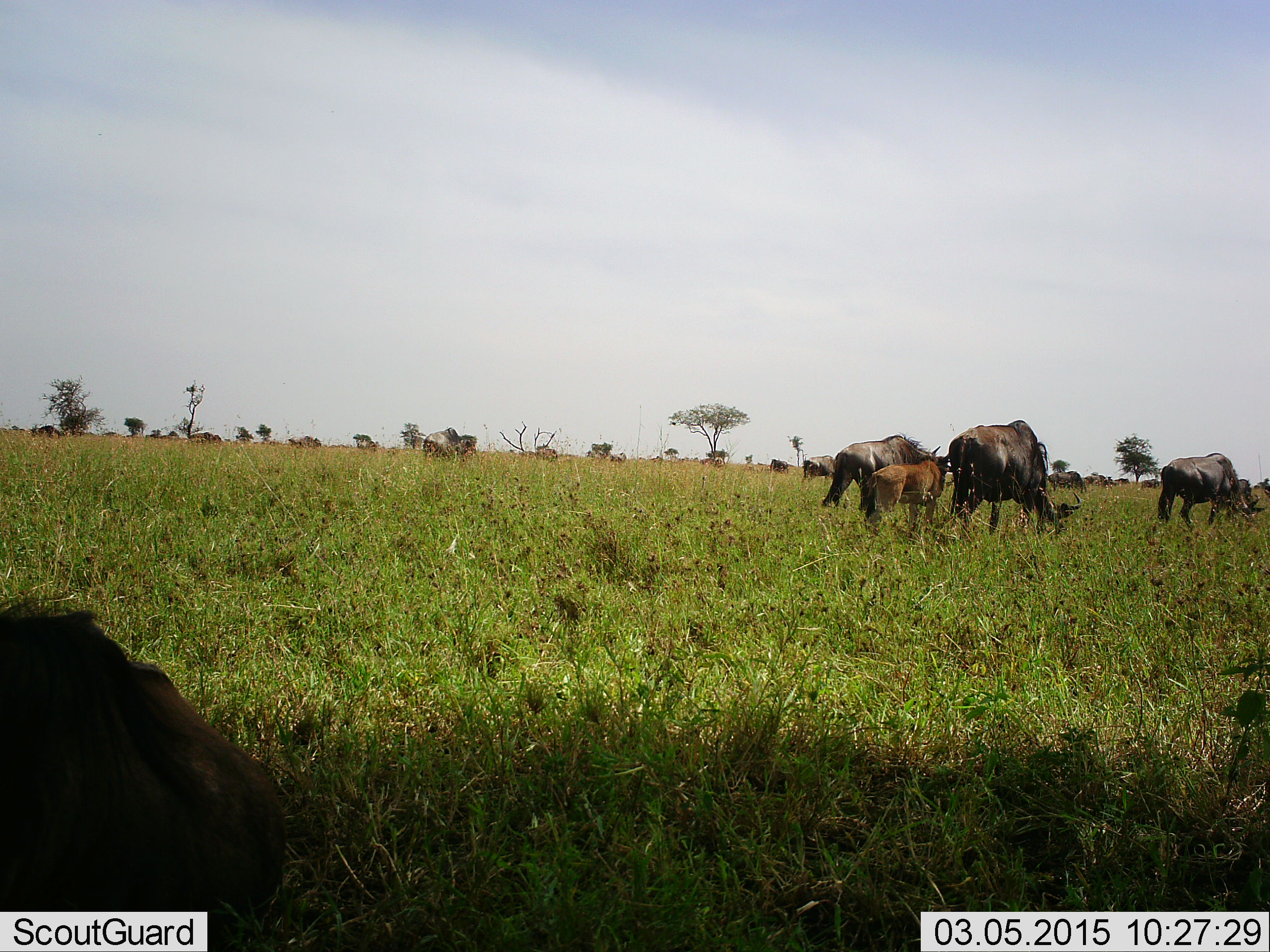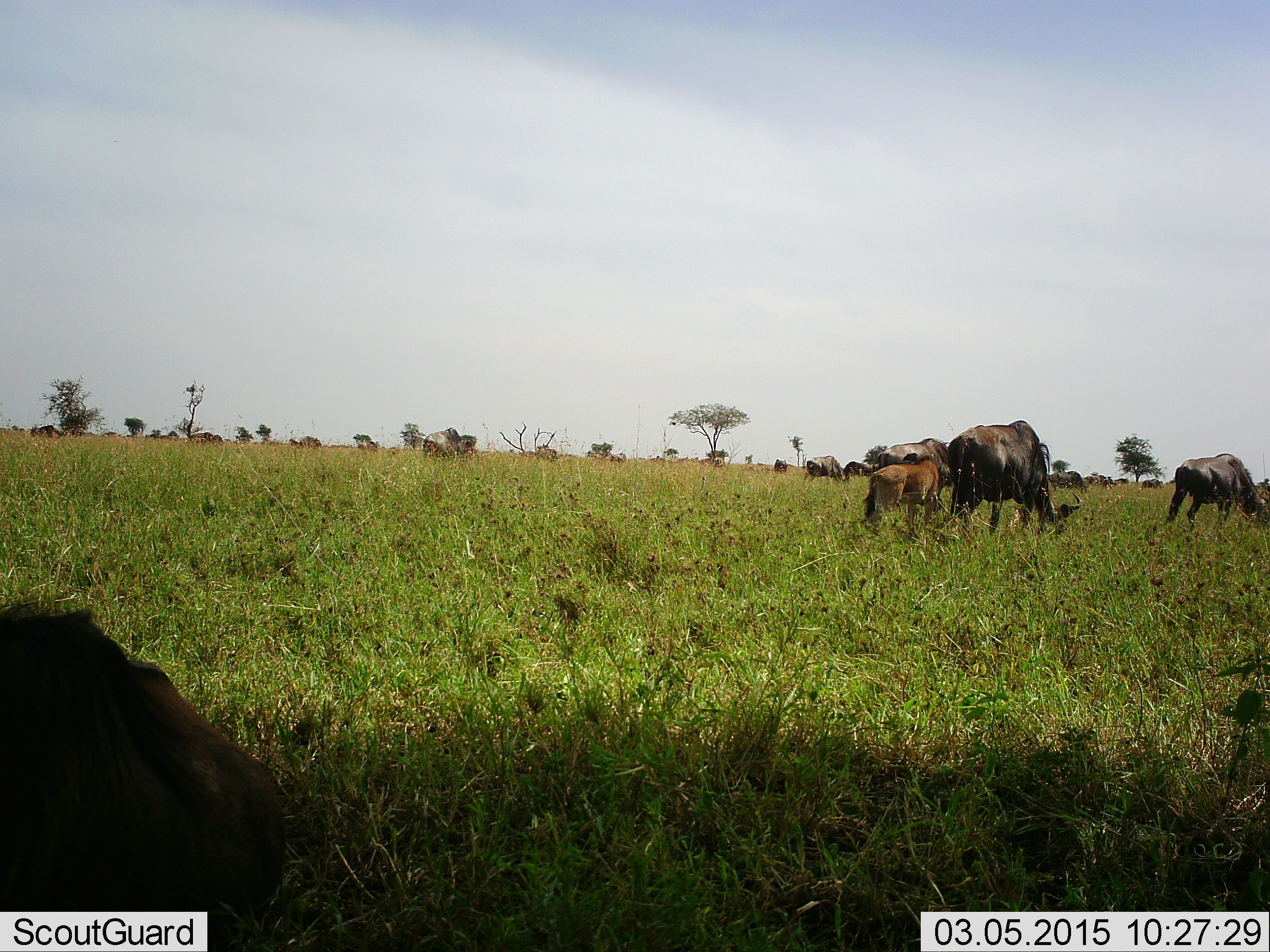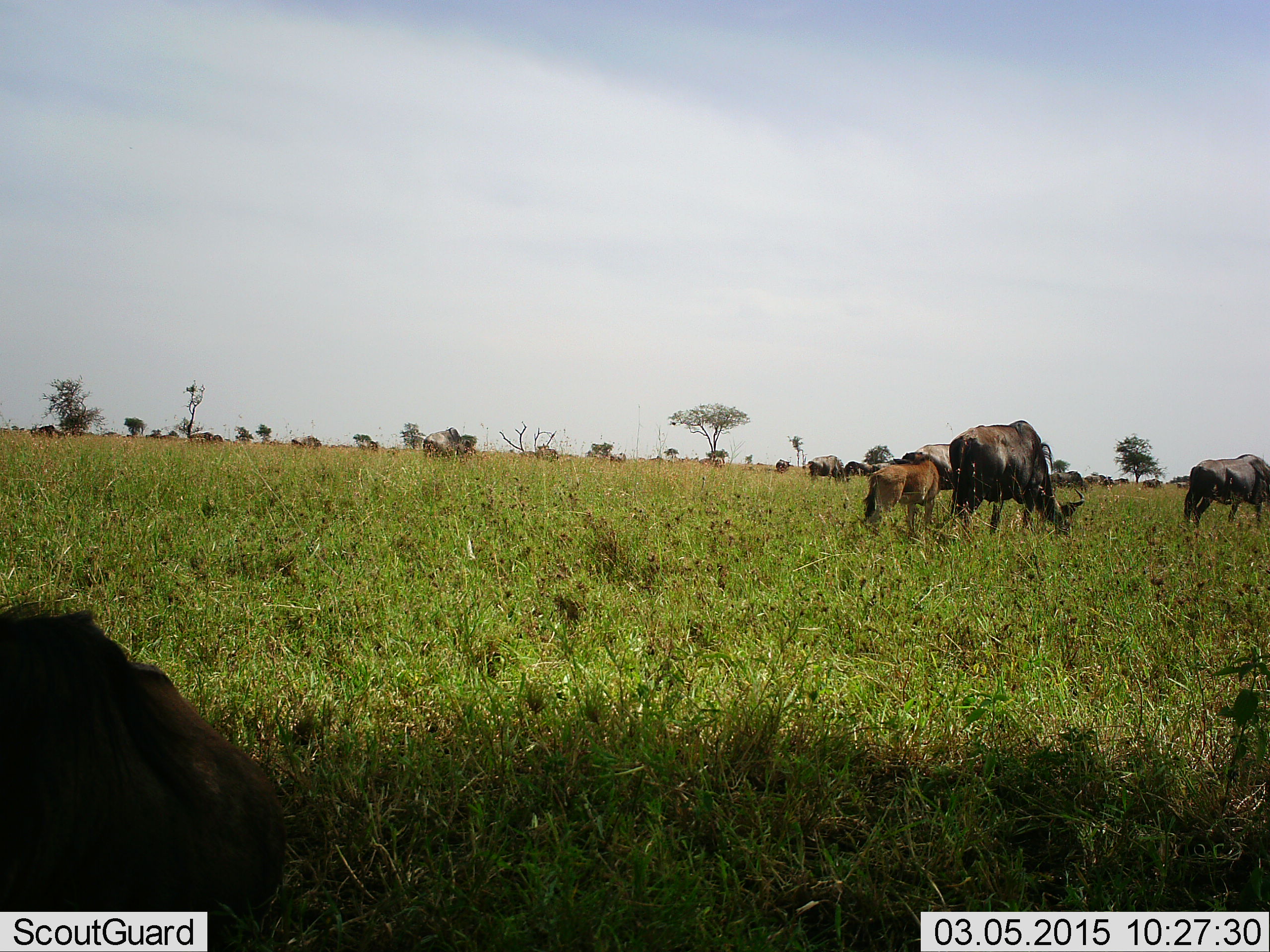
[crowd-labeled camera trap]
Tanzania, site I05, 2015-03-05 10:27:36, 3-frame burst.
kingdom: Animalia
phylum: Chordata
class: Mammalia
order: Artiodactyla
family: Bovidae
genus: Connochaetes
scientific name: Connochaetes taurinus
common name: blue wildebeest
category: wildebeest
Wildebeest (blue wildebeest) (Connochaetes taurinus), count 11-50. Behavior (volunteer vote fractions): standing 60%, resting 20%, moving 60%, interacting 0%. Young present (vote fraction): 100%. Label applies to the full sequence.